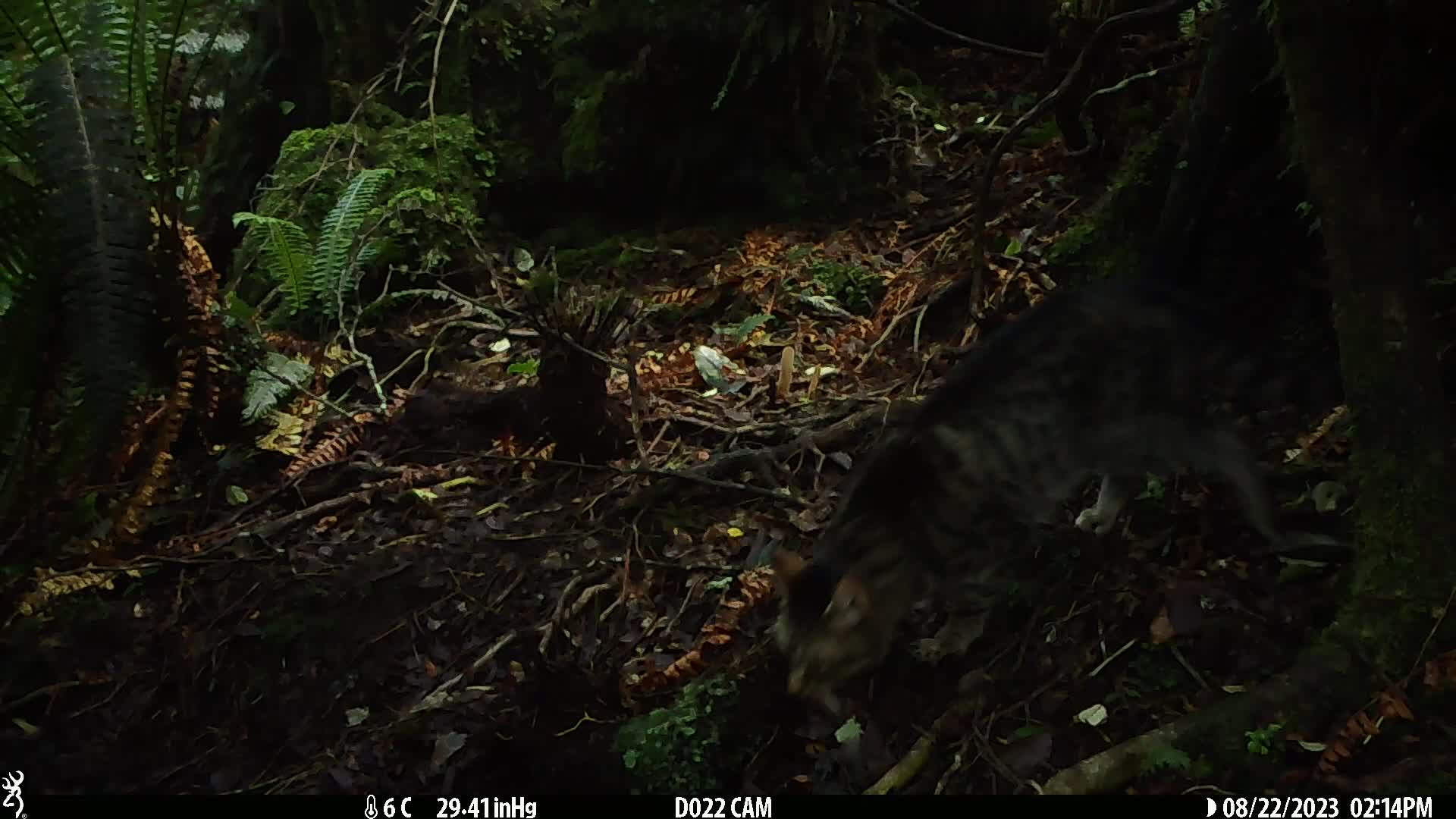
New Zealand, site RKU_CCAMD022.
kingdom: Animalia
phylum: Chordata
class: Mammalia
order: Carnivora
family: Felidae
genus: Felis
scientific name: Felis catus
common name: domestic cat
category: cat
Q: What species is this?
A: Cat (domestic cat) (Felis catus).